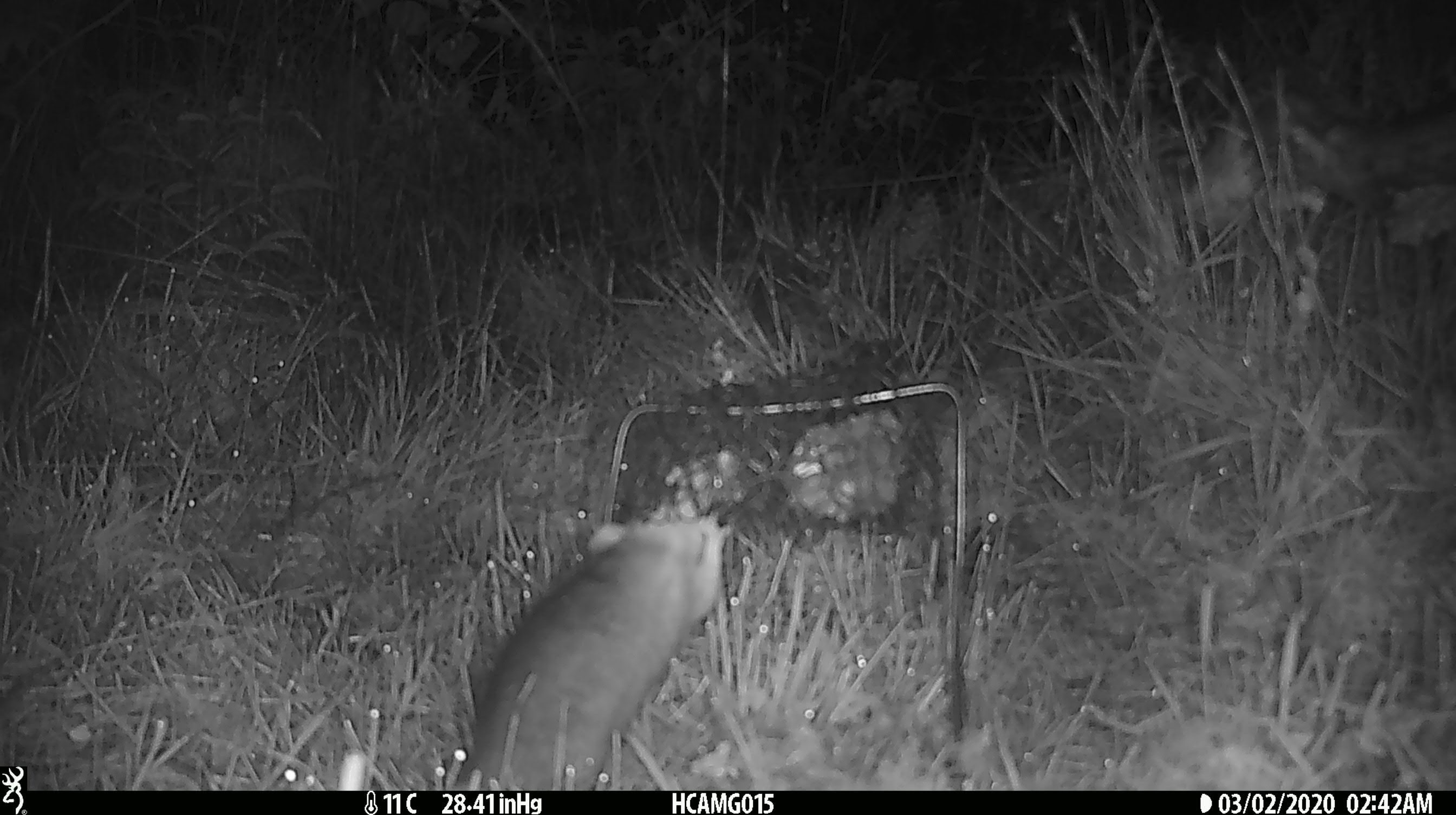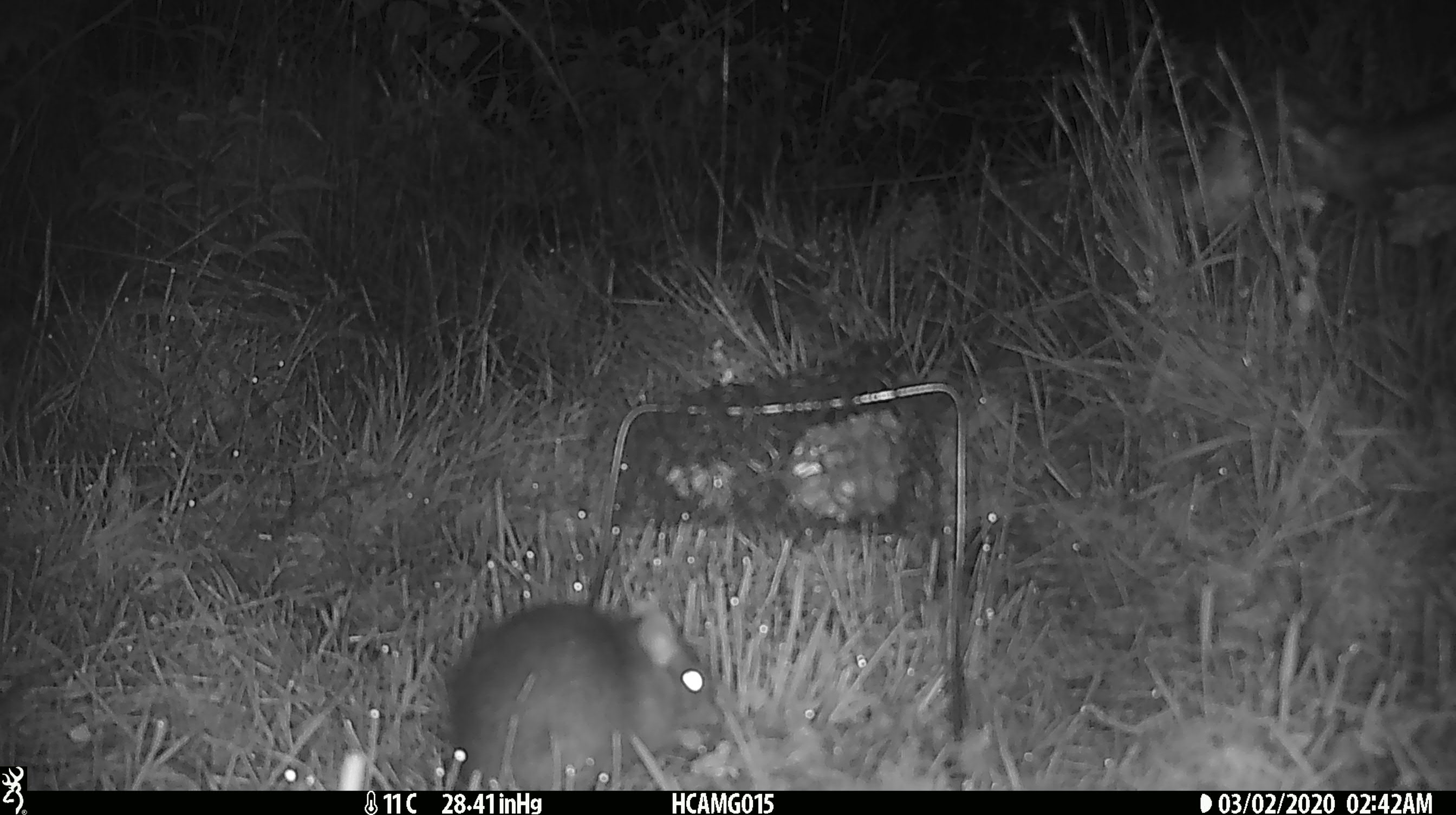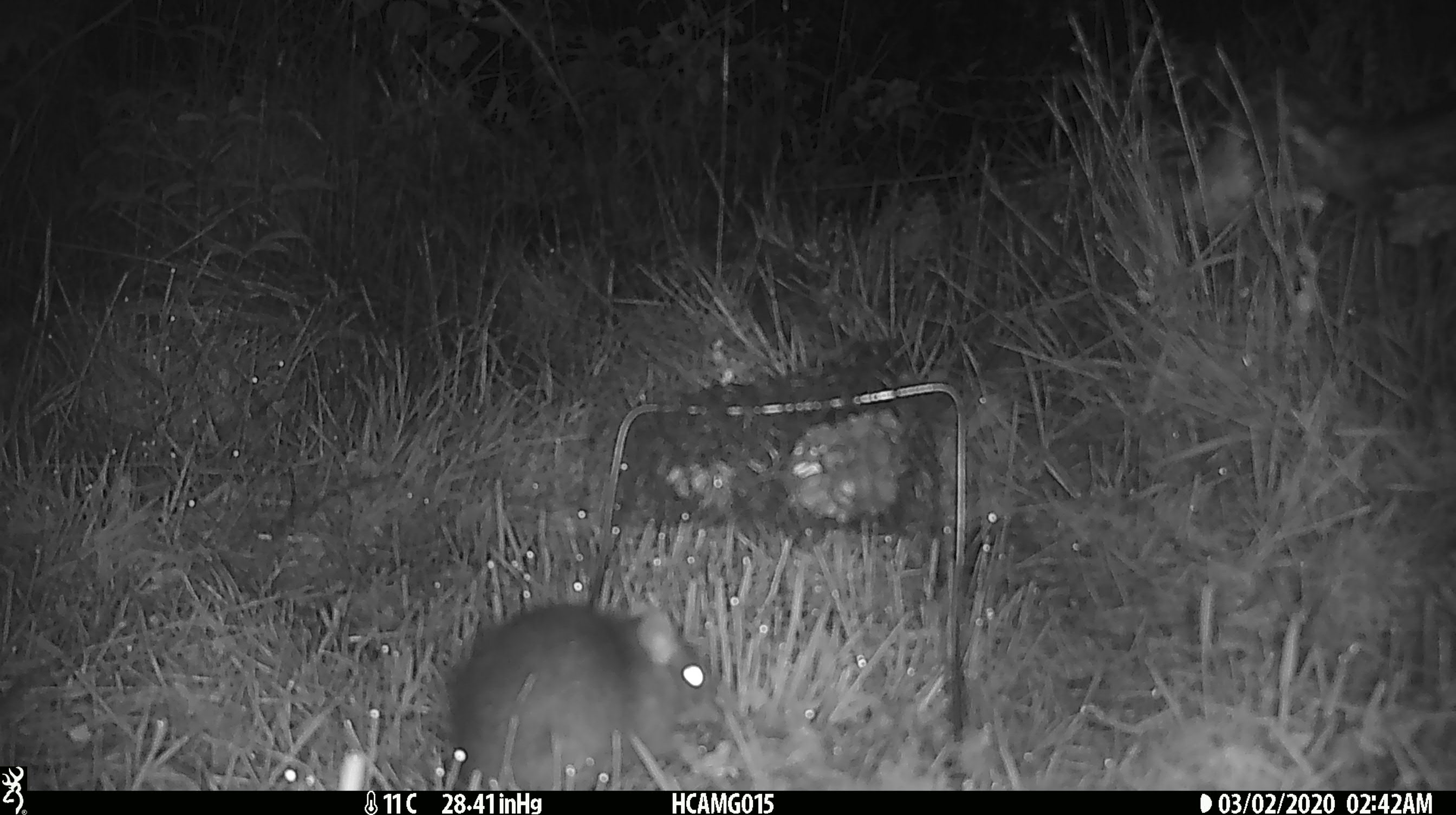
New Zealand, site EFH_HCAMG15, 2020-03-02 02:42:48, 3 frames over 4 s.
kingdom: Animalia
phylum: Chordata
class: Mammalia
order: Rodentia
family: Muridae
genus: Rattus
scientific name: Rattus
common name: rat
Rat (Rattus).